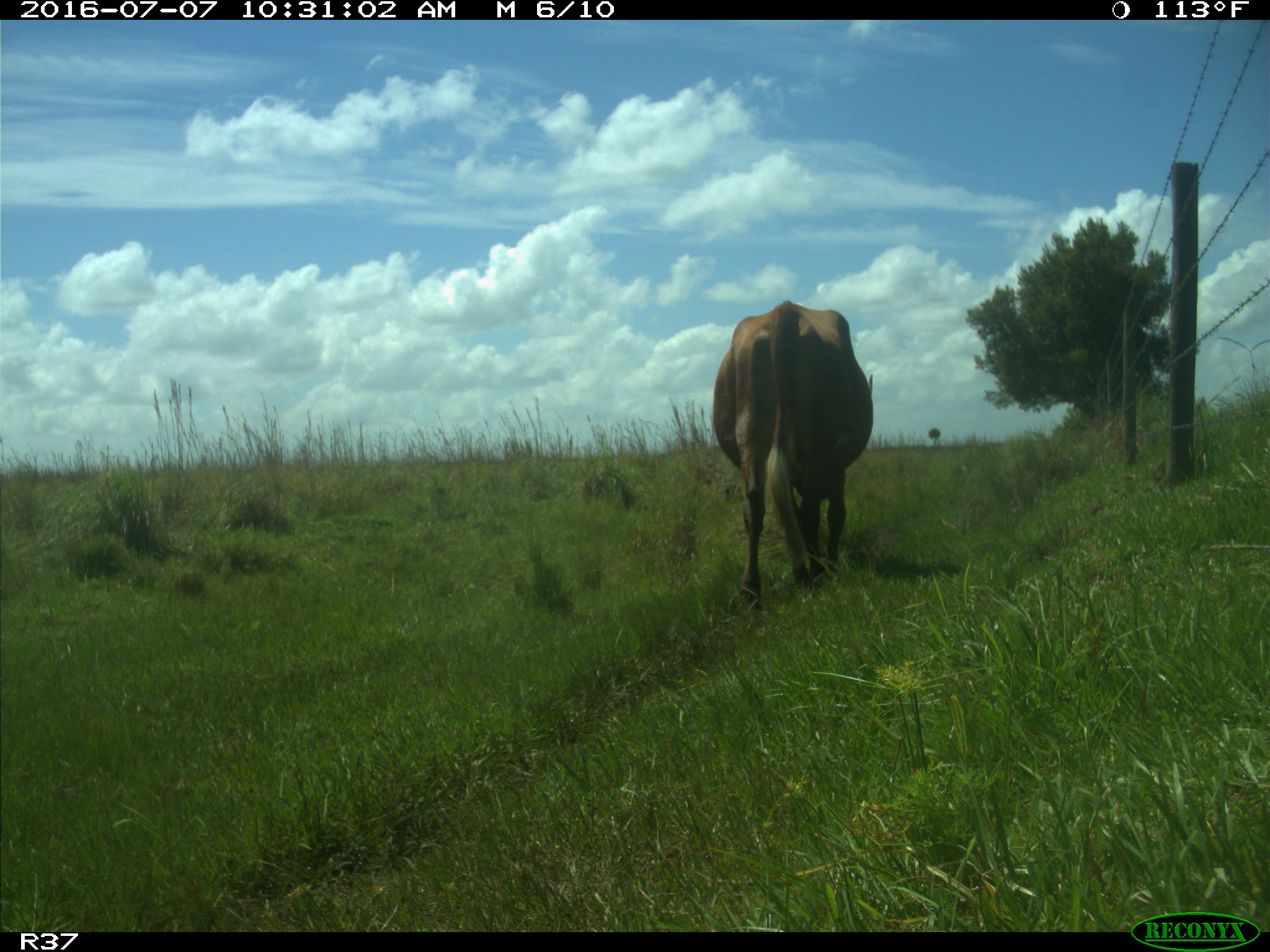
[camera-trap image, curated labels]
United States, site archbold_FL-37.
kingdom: Animalia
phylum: Chordata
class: Mammalia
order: Artiodactyla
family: Bovidae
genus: Bos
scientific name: Bos taurus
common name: domestic cow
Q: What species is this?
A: Bos taurus (domestic cow).